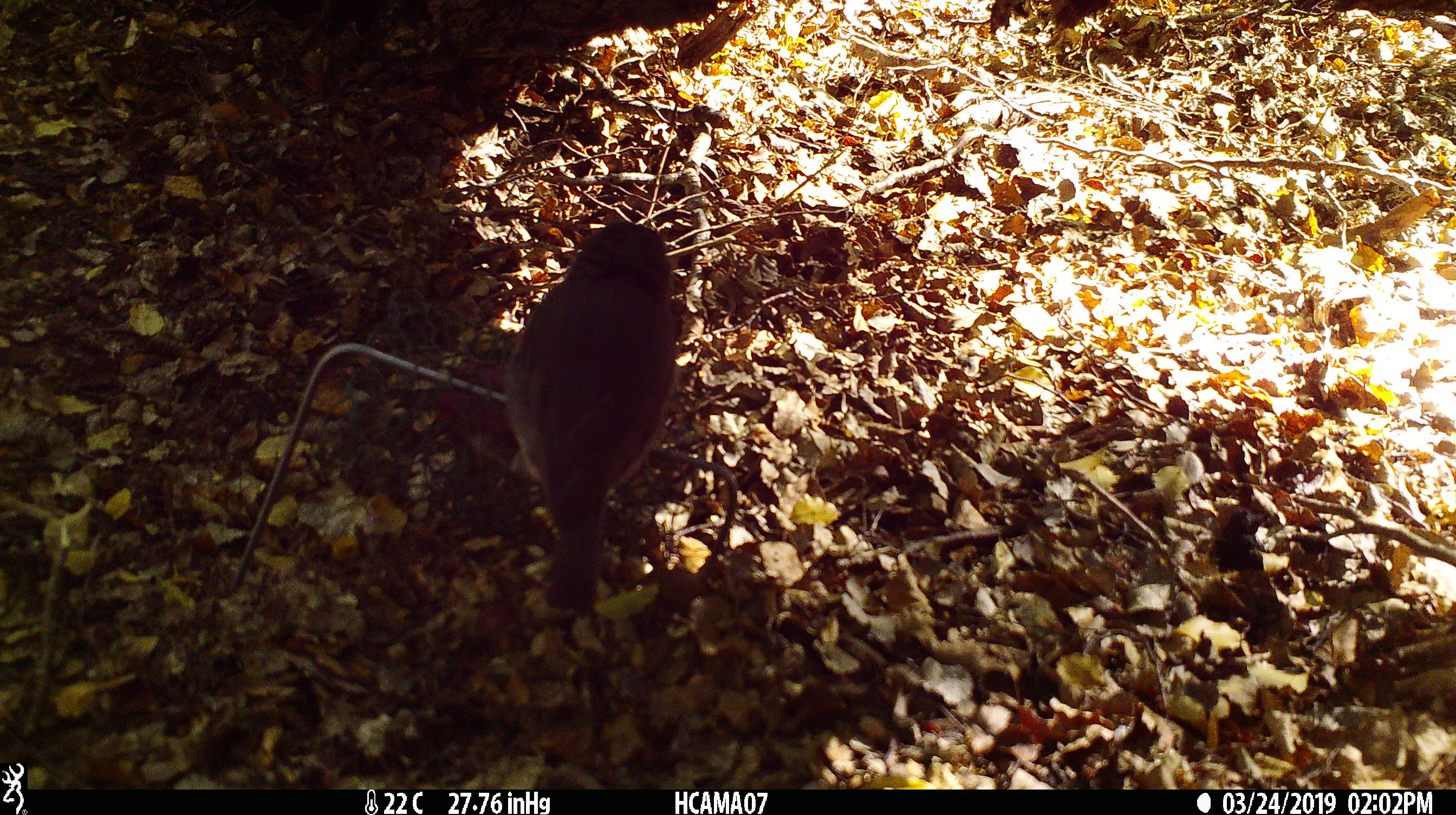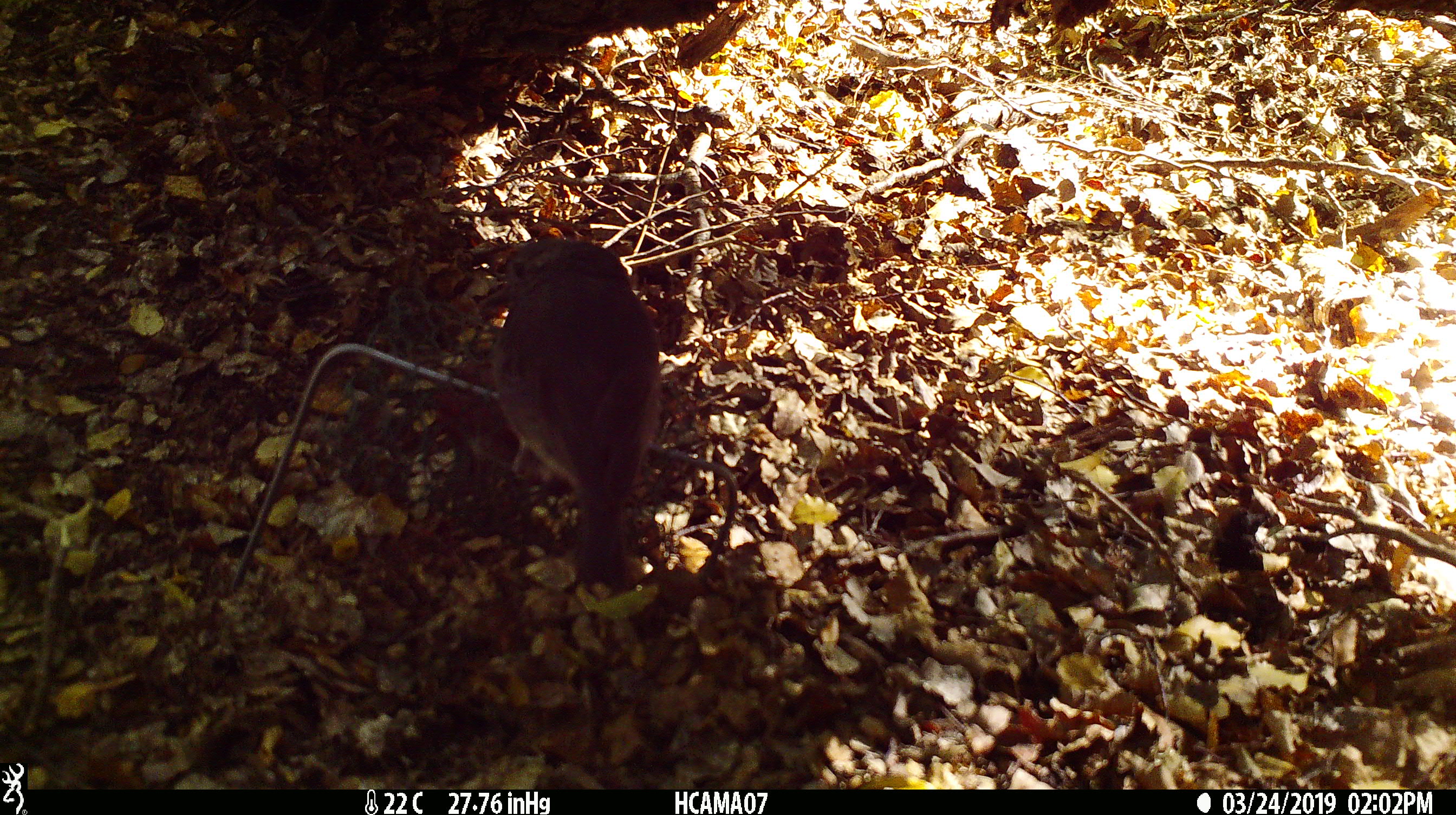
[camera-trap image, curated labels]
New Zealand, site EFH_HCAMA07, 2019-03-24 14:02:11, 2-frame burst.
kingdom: Animalia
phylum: Chordata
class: Aves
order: Passeriformes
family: Petroicidae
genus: Petroica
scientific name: Petroica australis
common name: new zealand robin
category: robin